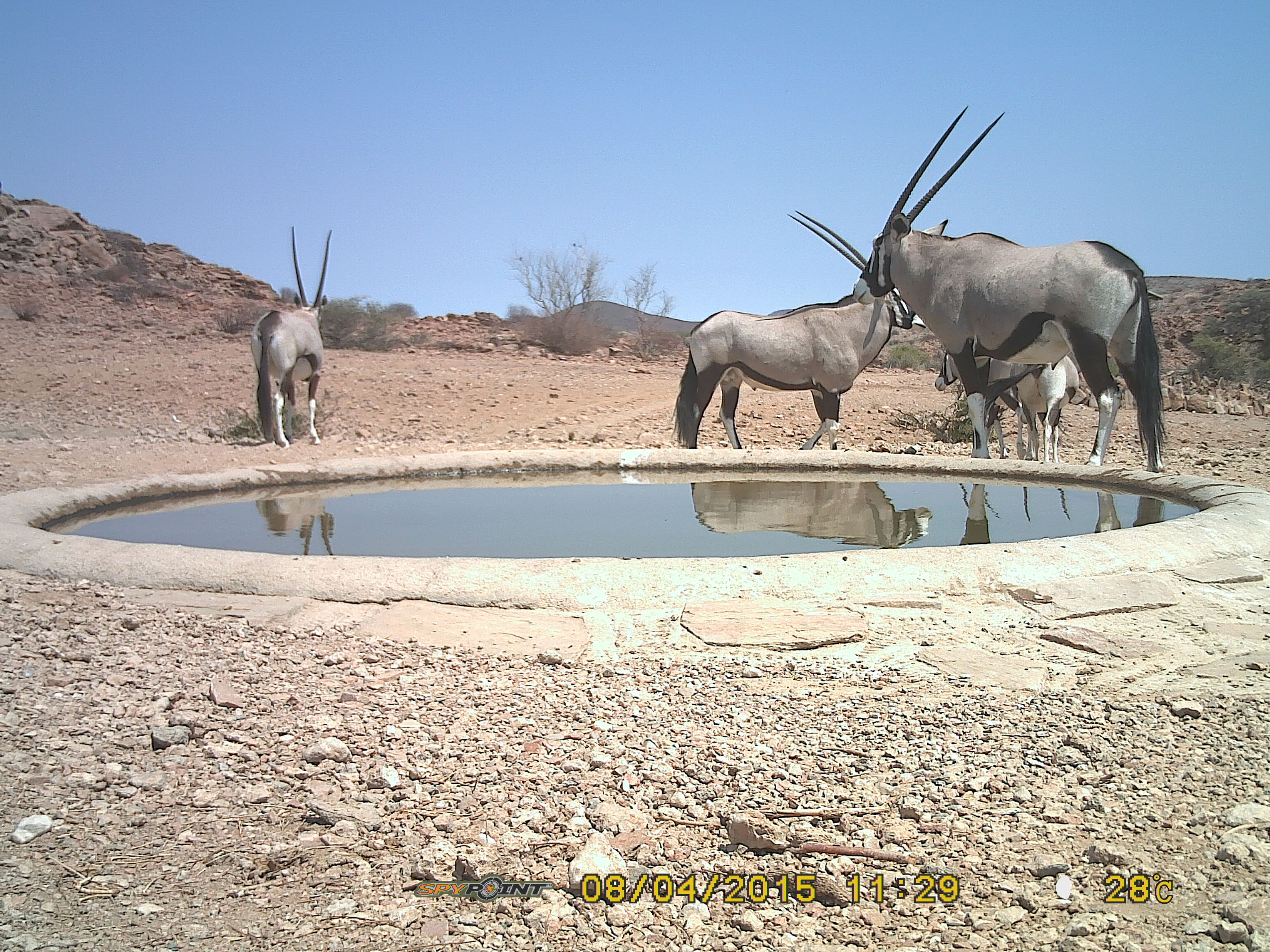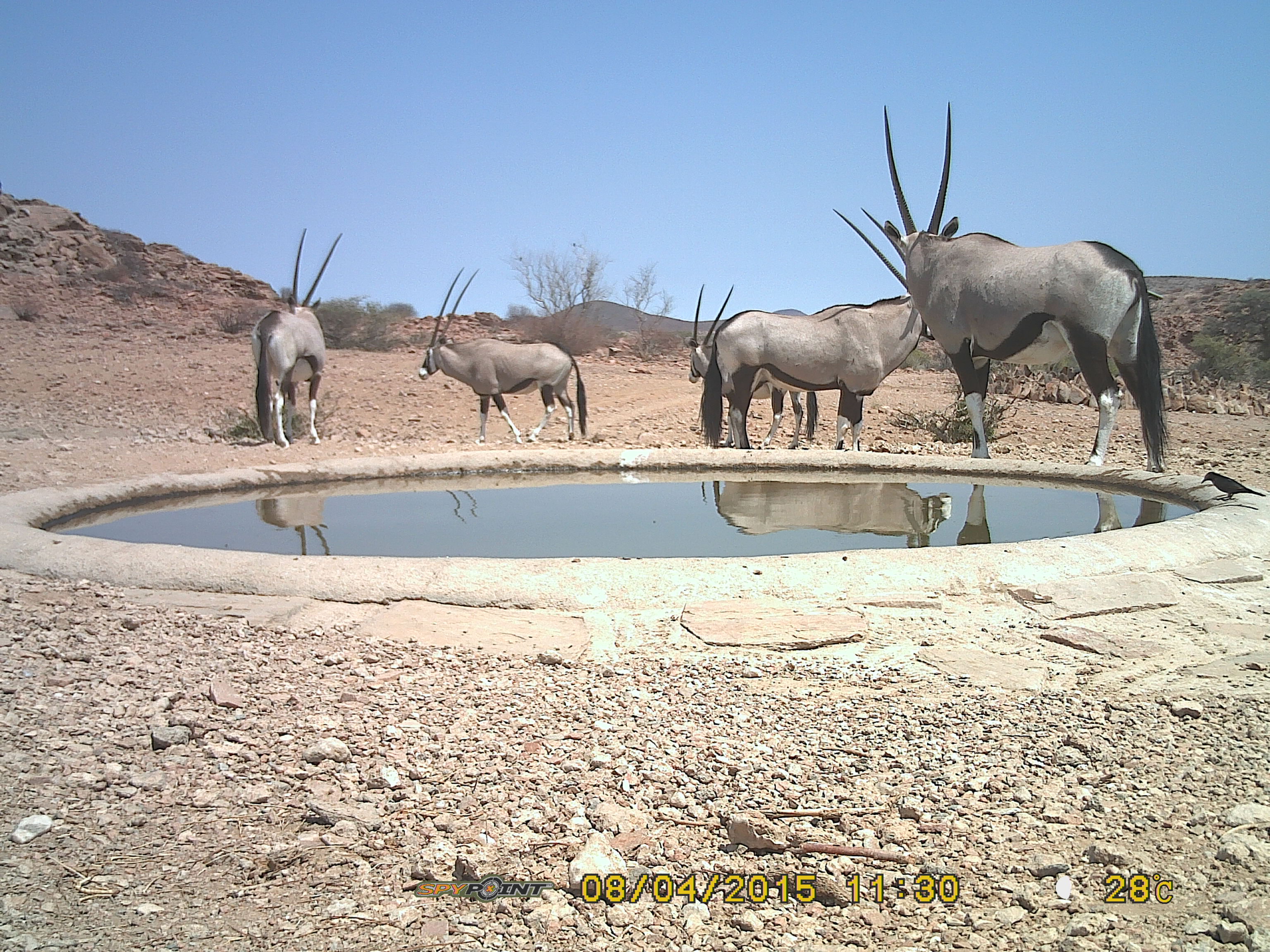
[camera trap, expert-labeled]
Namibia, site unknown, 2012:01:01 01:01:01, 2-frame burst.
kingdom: Animalia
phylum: Chordata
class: Mammalia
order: Artiodactyla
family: Bovidae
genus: Oryx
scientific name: Oryx gazella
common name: gemsbok